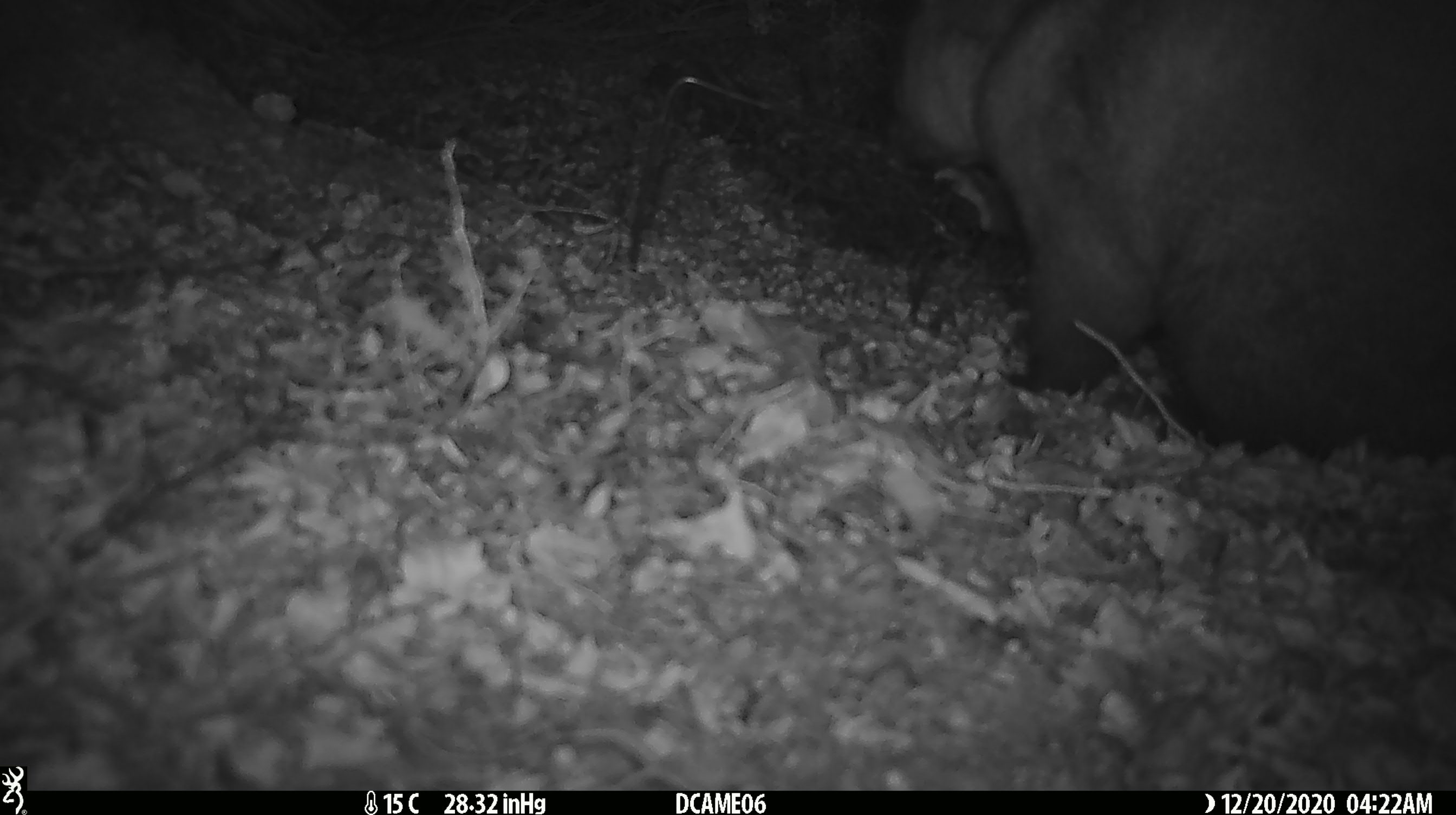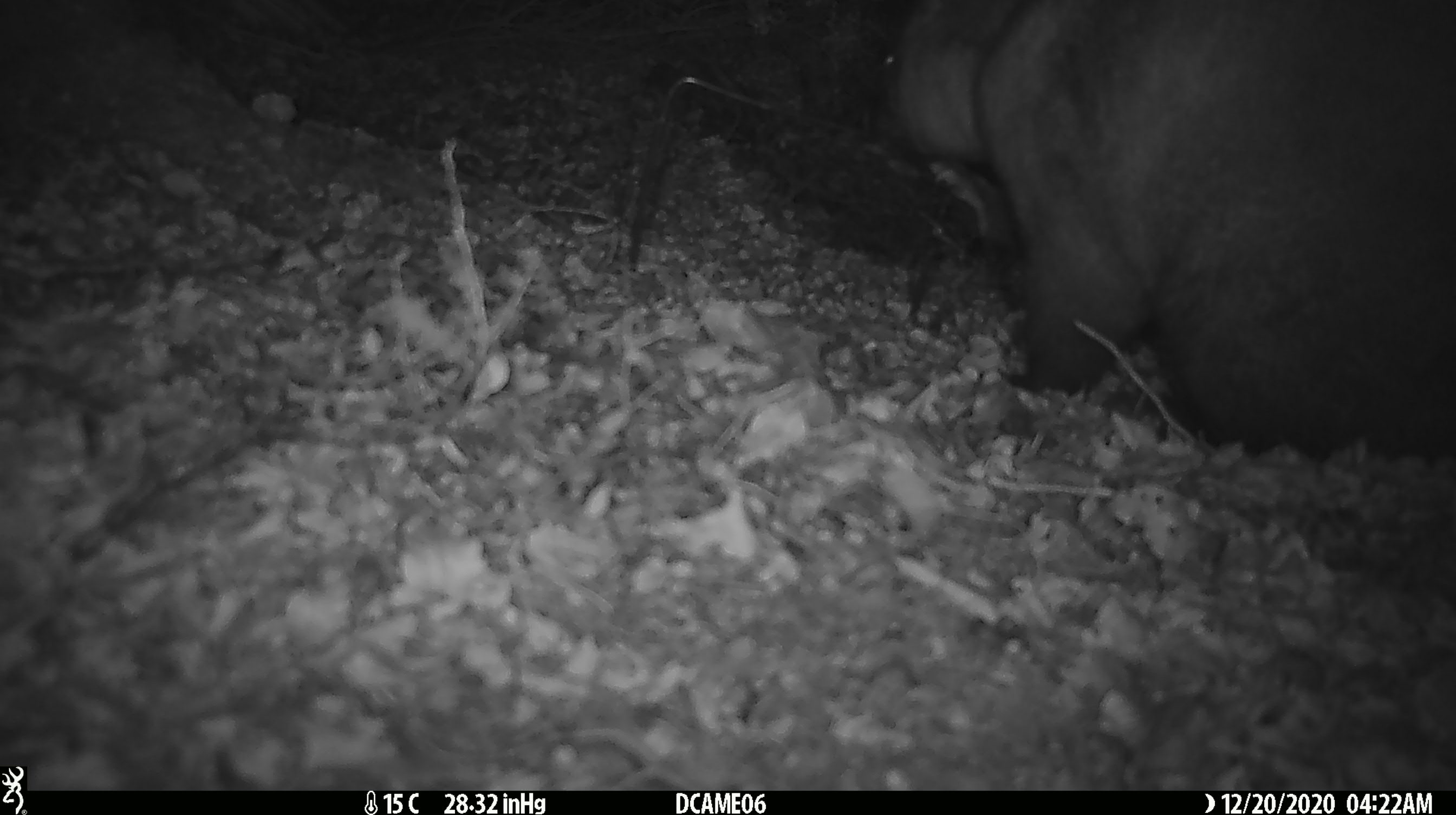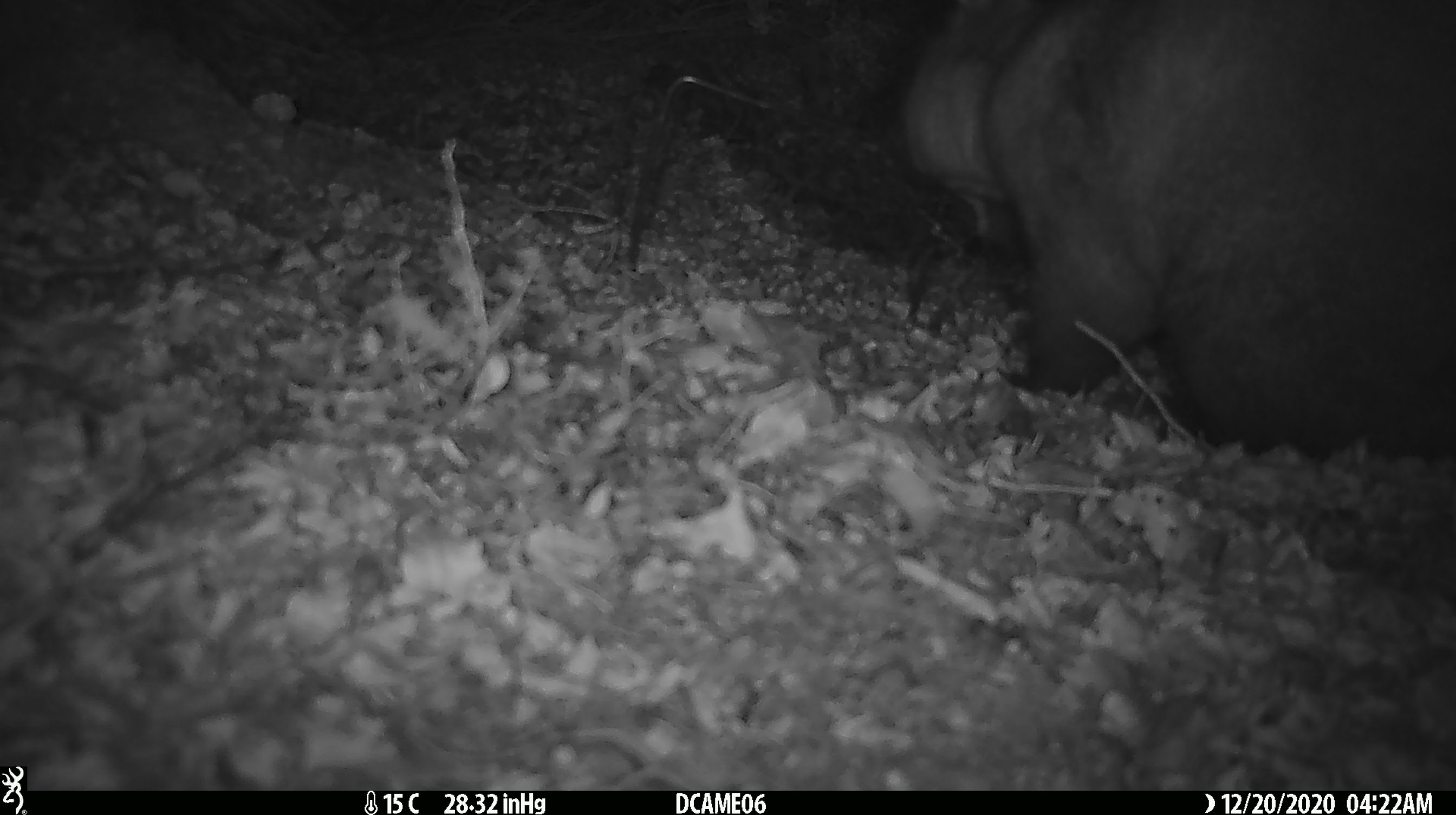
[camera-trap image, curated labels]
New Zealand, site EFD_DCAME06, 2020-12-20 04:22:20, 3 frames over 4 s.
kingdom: Animalia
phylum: Chordata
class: Mammalia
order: Diprotodontia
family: Phalangeridae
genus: Trichosurus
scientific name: Trichosurus vulpecula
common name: common brushtail possum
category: possum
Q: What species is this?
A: Possum (common brushtail possum) (Trichosurus vulpecula).